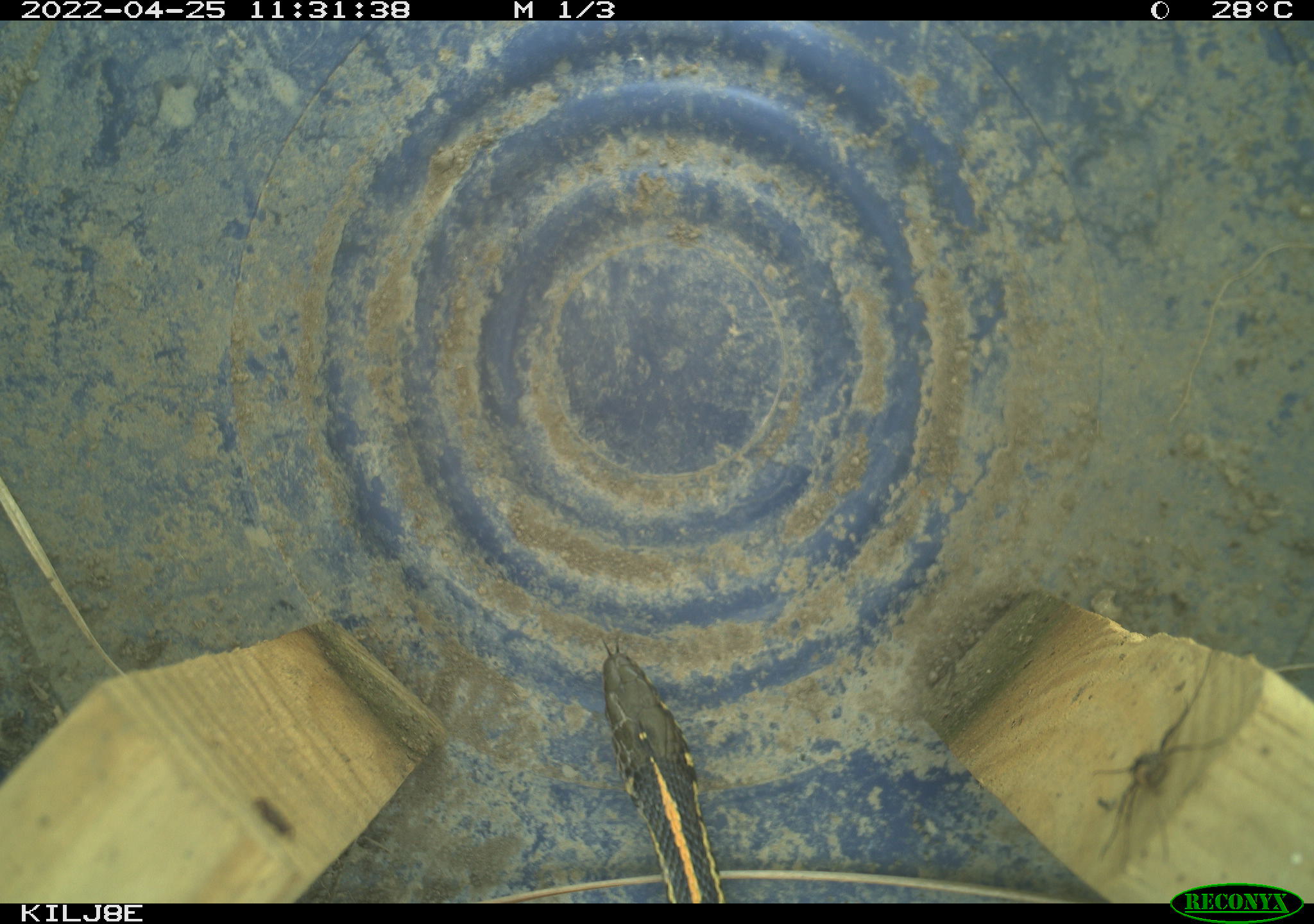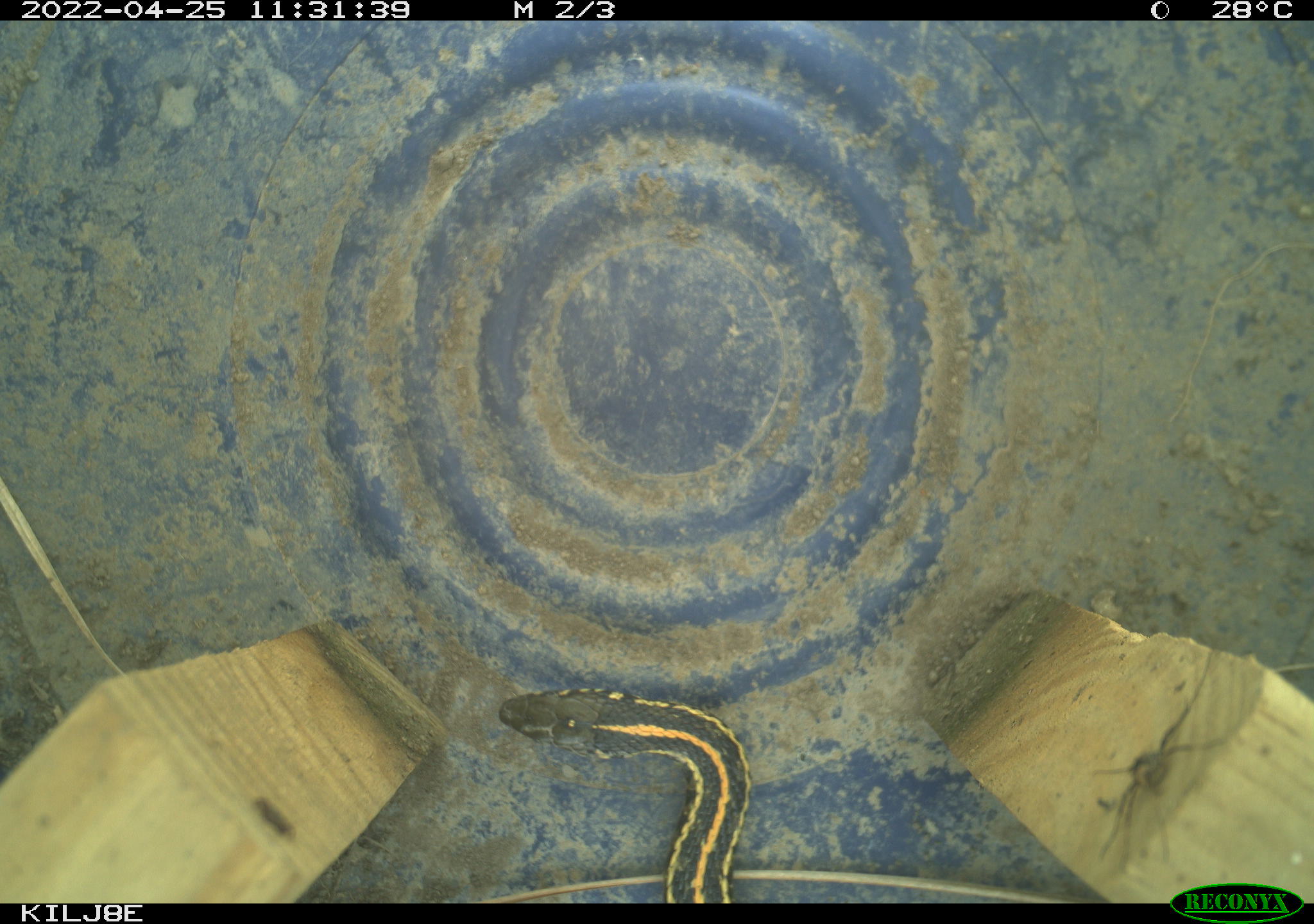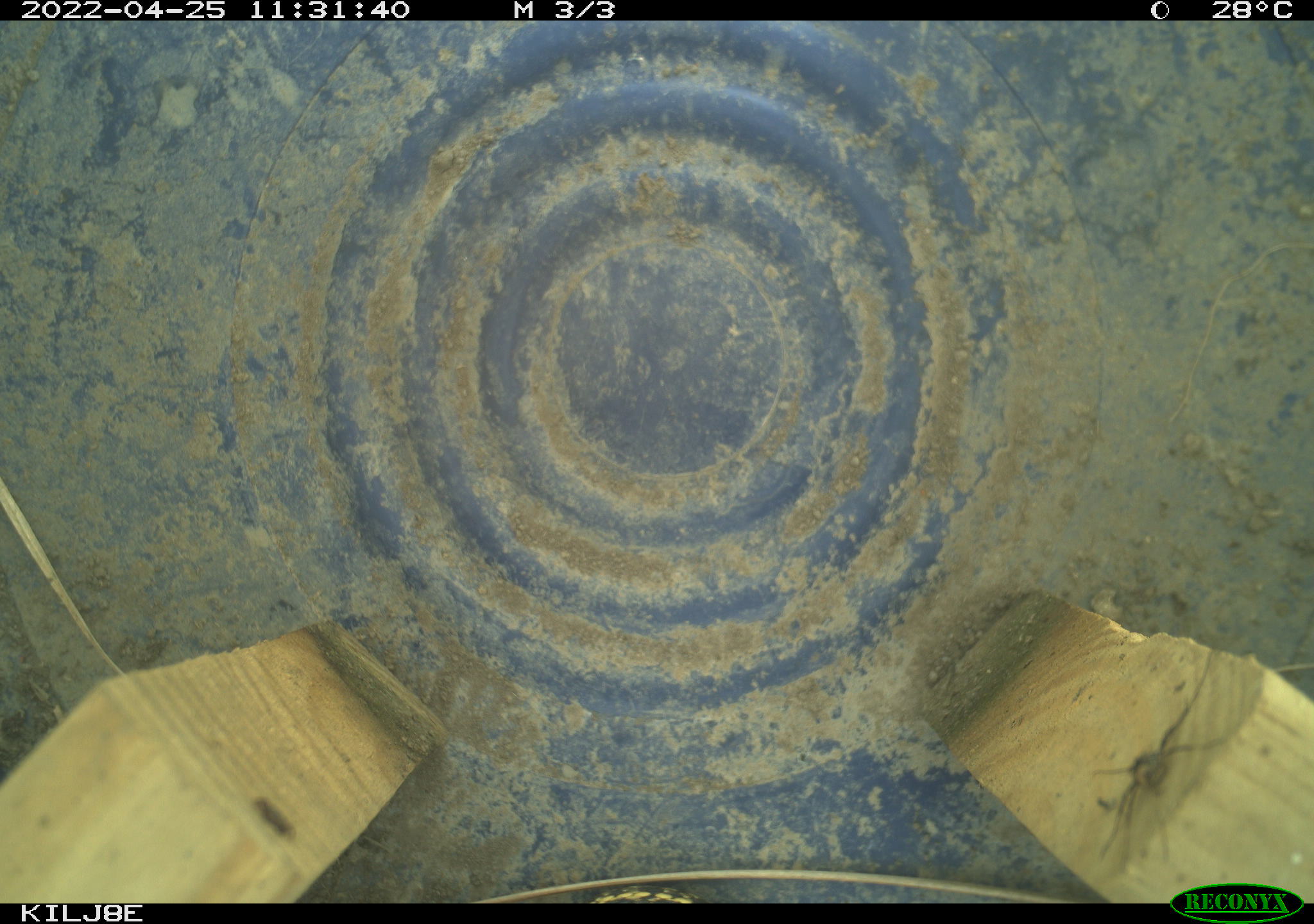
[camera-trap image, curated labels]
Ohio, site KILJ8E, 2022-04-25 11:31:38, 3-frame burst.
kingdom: Animalia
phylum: Chordata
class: Reptilia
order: Squamata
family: Colubridae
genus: Thamnophis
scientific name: Thamnophis radix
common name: plains gartersnake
Plains gartersnake (Thamnophis radix).